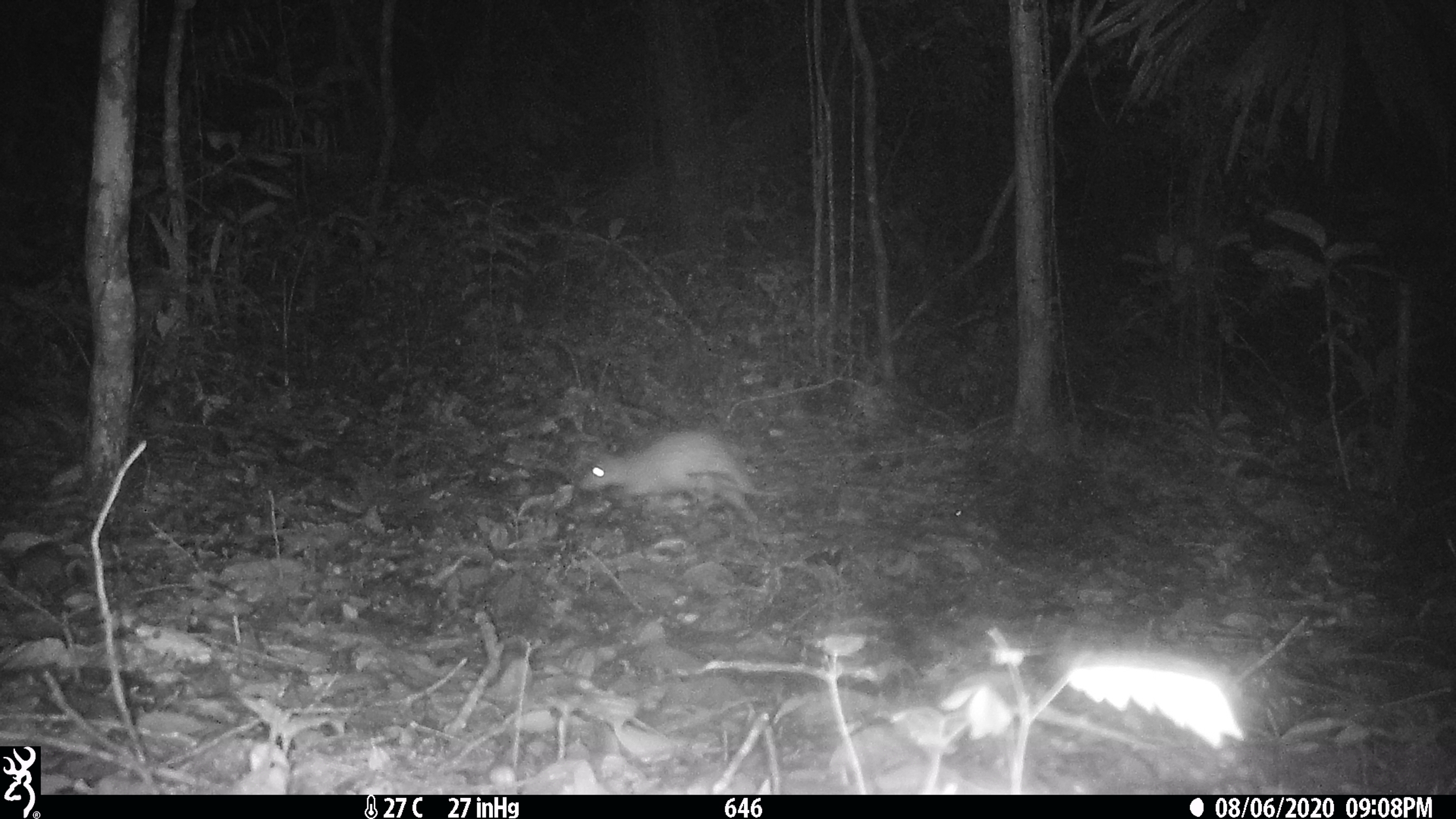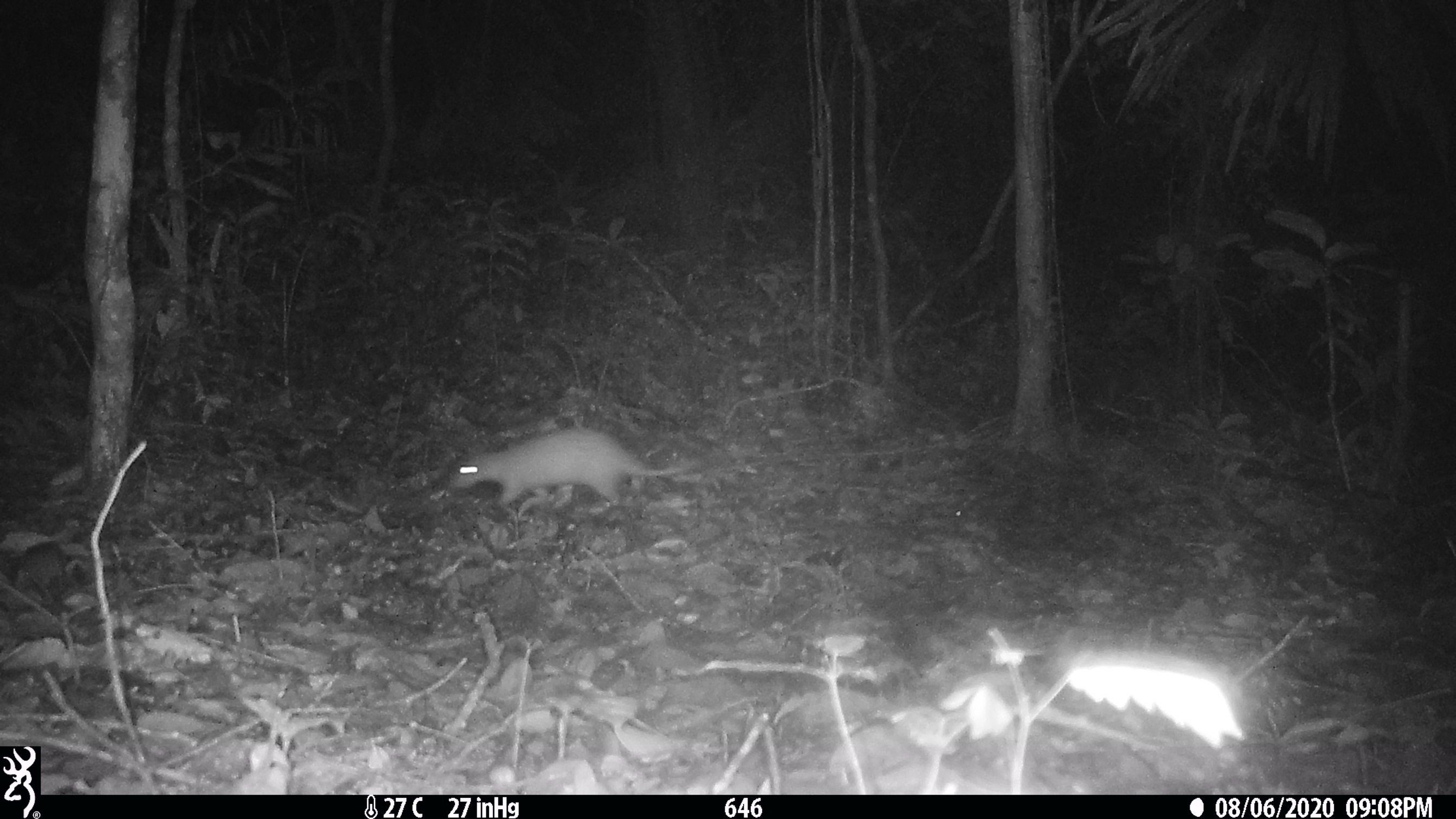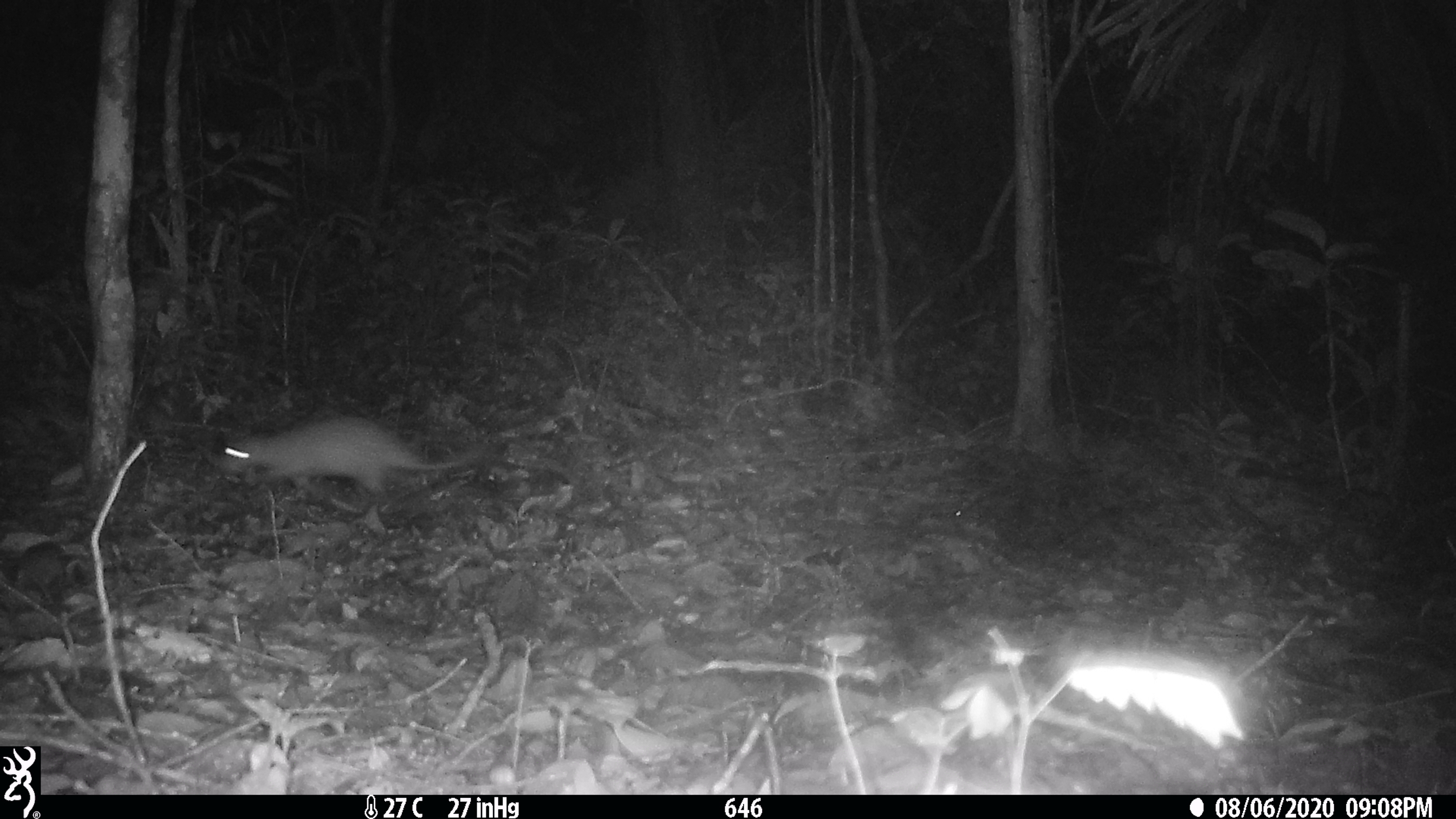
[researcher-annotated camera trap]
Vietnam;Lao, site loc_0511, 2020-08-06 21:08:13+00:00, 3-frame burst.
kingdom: Animalia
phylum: Chordata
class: Mammalia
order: Rodentia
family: Hystricidae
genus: Atherurus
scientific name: Atherurus macrourus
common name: asiatic brush-tailed porcupine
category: asiatic brush tailed porcupine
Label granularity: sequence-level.